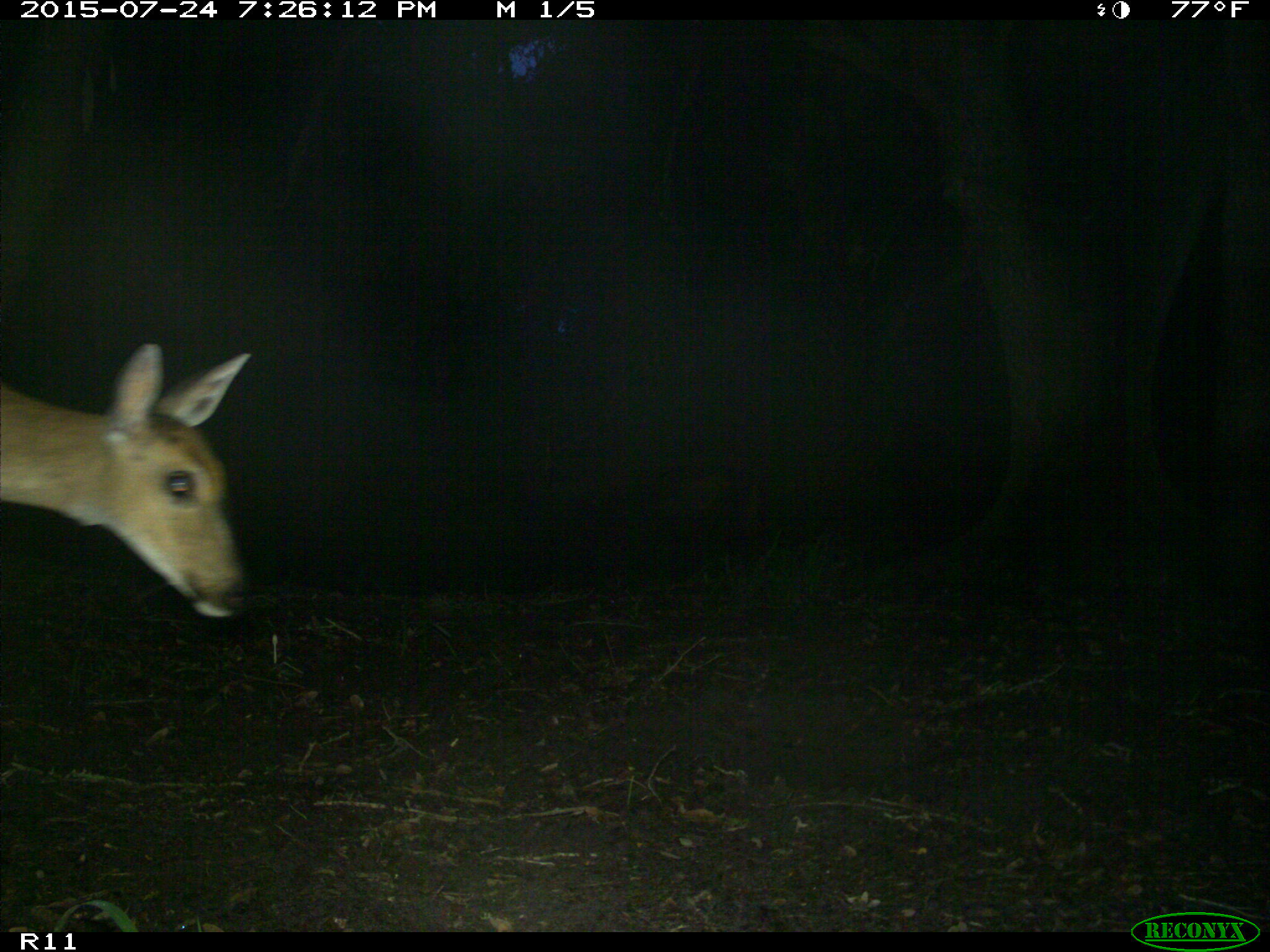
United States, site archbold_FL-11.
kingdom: Animalia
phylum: Chordata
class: Mammalia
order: Artiodactyla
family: Cervidae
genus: Odocoileus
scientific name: Odocoileus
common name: deer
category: unidentified deer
Unidentified deer (deer) (Odocoileus).